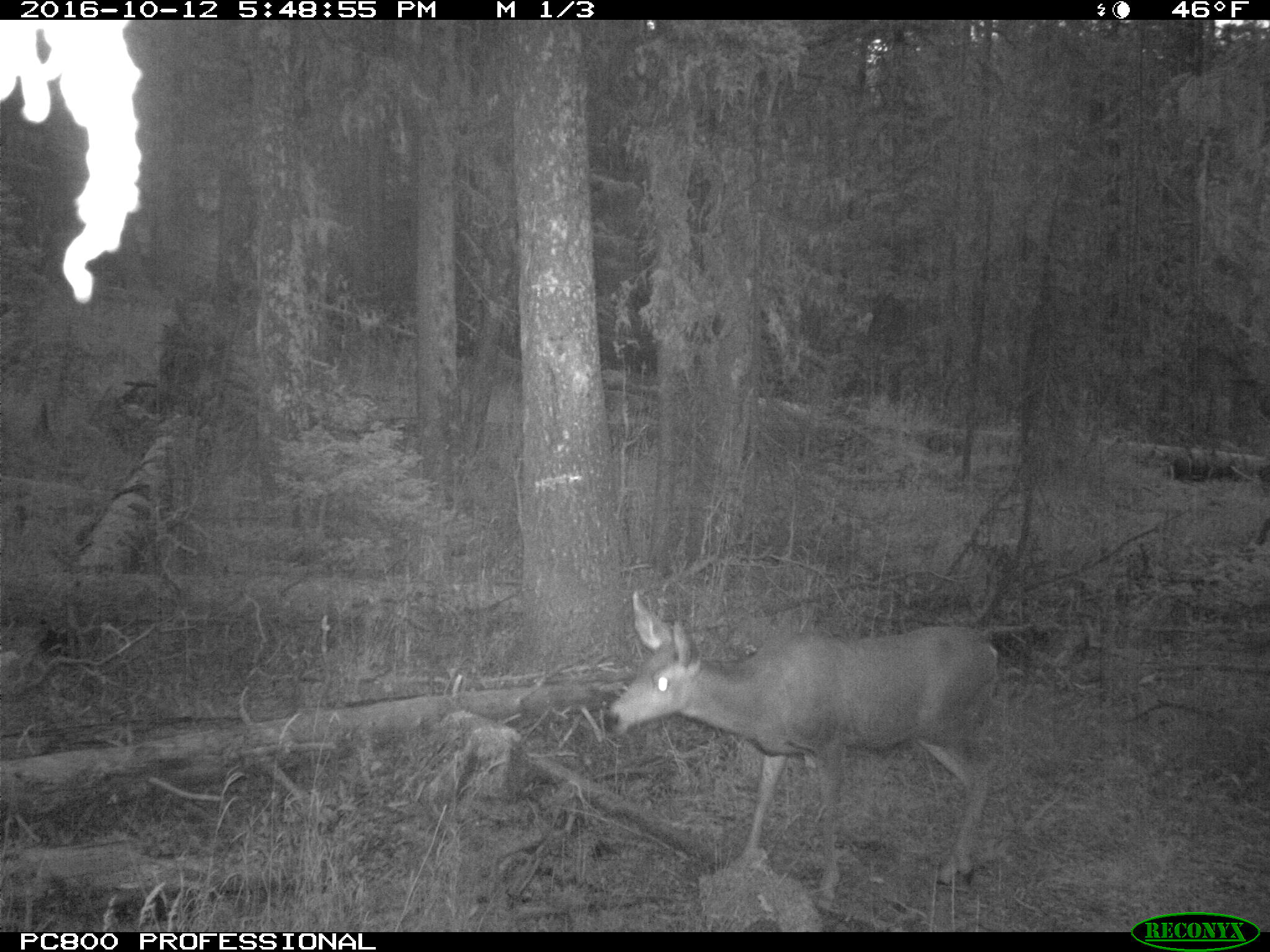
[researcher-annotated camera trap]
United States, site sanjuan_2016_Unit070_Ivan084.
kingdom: Animalia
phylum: Chordata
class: Mammalia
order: Artiodactyla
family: Cervidae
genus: Odocoileus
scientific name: Odocoileus hemionus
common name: mule deer